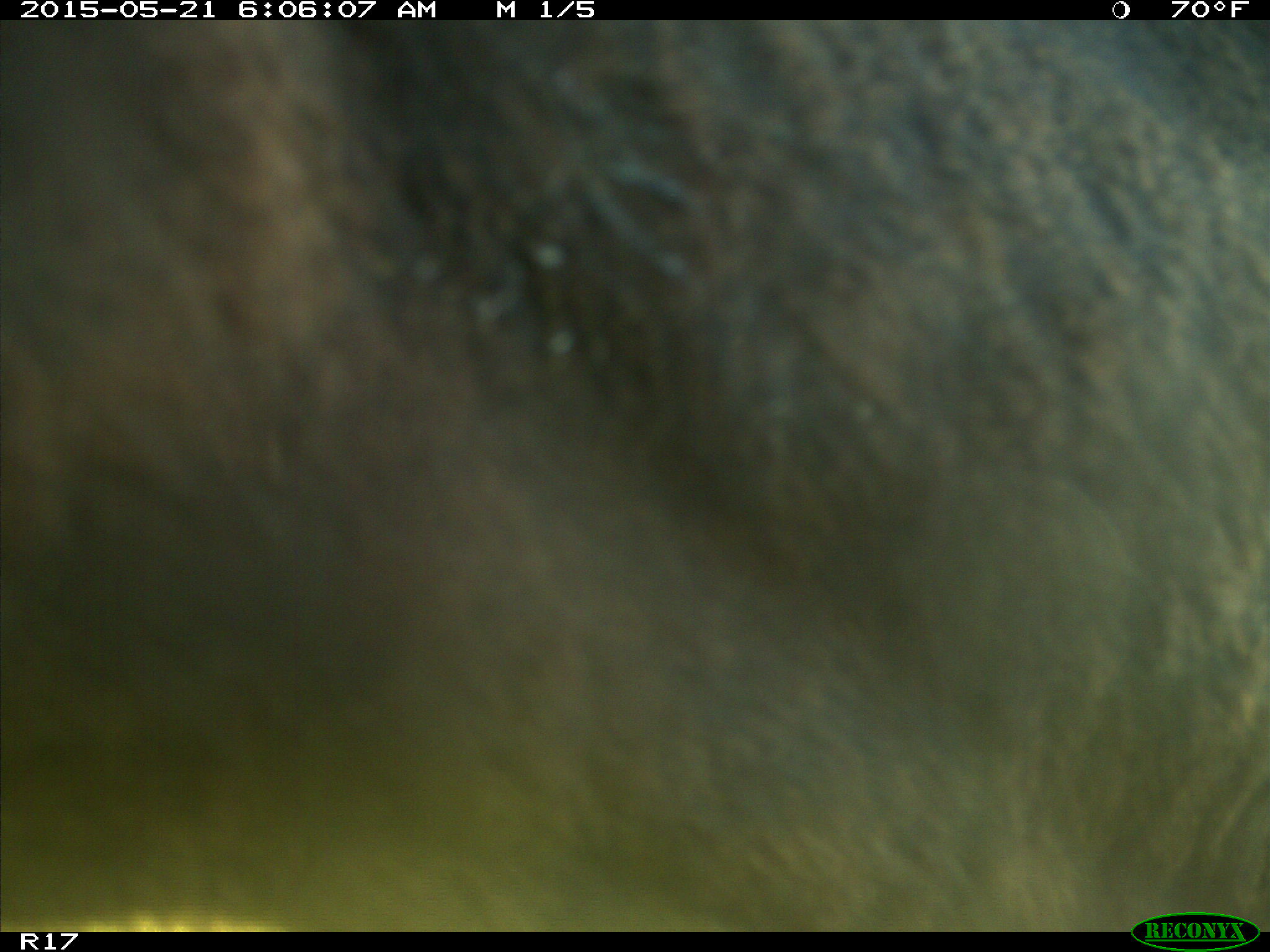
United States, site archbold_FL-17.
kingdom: Animalia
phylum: Chordata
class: Mammalia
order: Artiodactyla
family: Bovidae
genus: Bos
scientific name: Bos taurus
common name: domestic cow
Bos taurus (domestic cow).